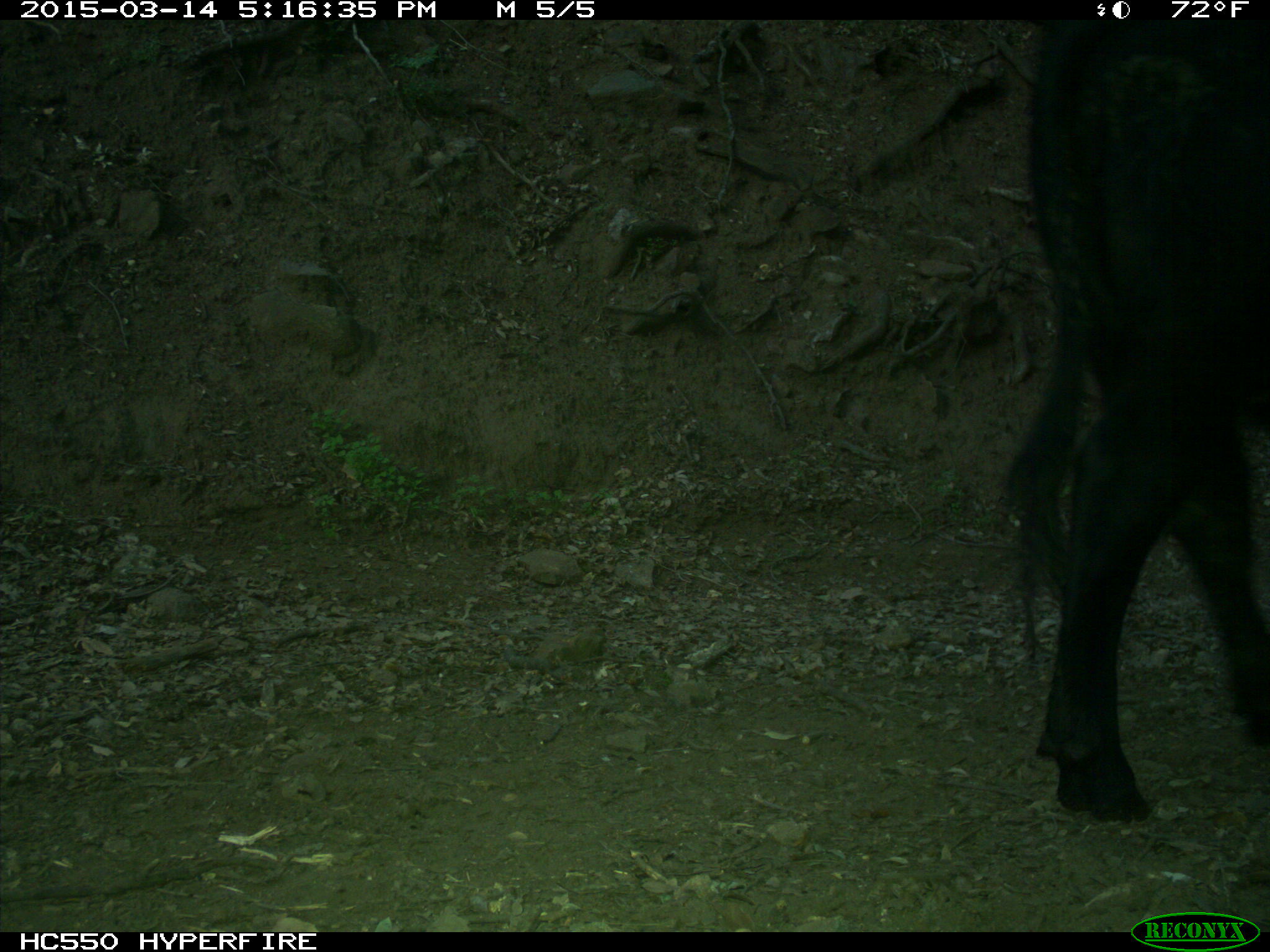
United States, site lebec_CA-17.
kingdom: Animalia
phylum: Chordata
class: Mammalia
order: Artiodactyla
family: Bovidae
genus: Bos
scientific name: Bos taurus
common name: domestic cow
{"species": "Bos taurus (domestic cow)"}